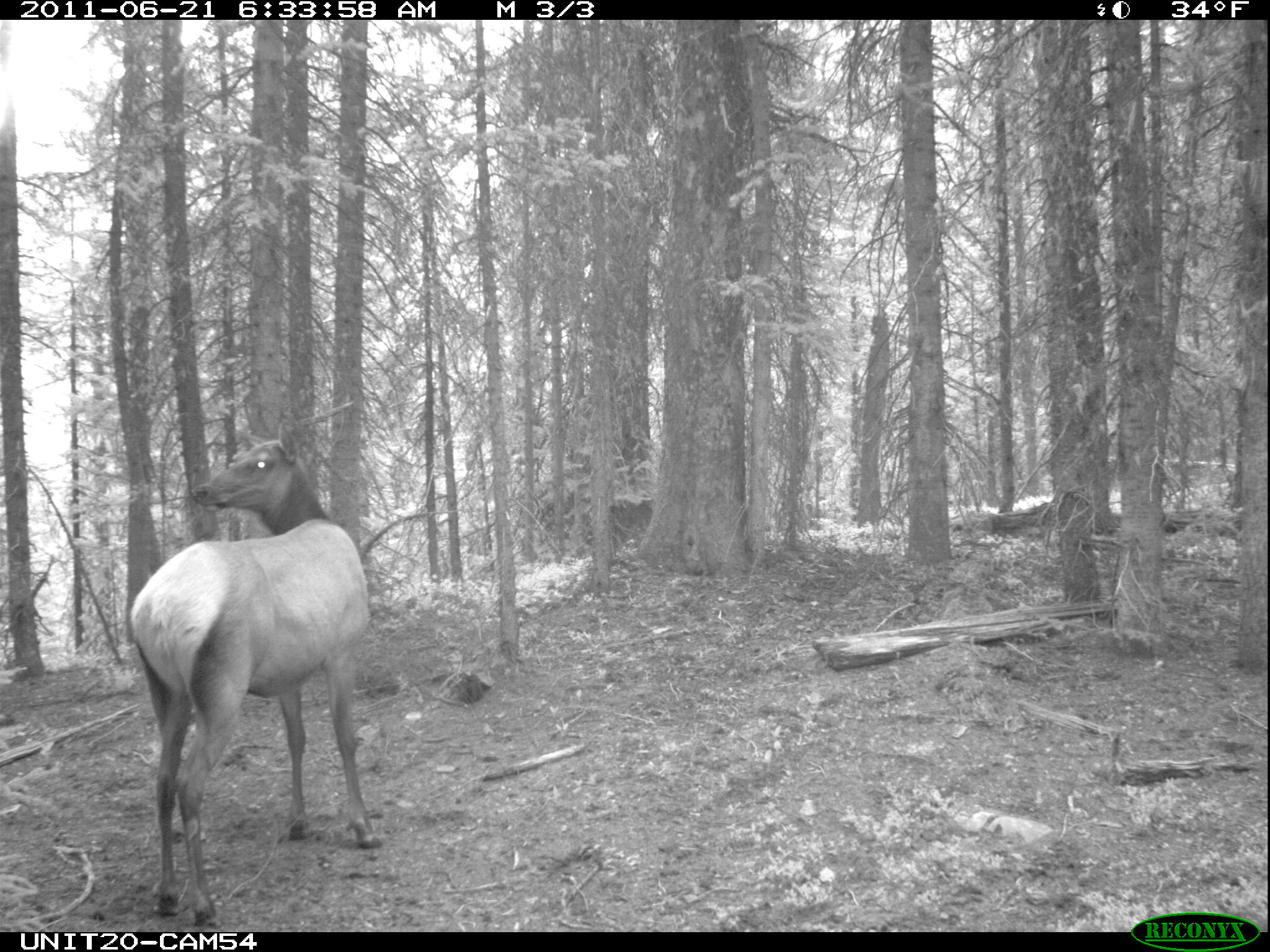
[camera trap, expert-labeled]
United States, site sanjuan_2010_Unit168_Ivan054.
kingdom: Animalia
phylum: Chordata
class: Mammalia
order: Artiodactyla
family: Cervidae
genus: Cervus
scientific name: Cervus elaphus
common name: red deer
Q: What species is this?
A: Cervus elaphus (red deer).